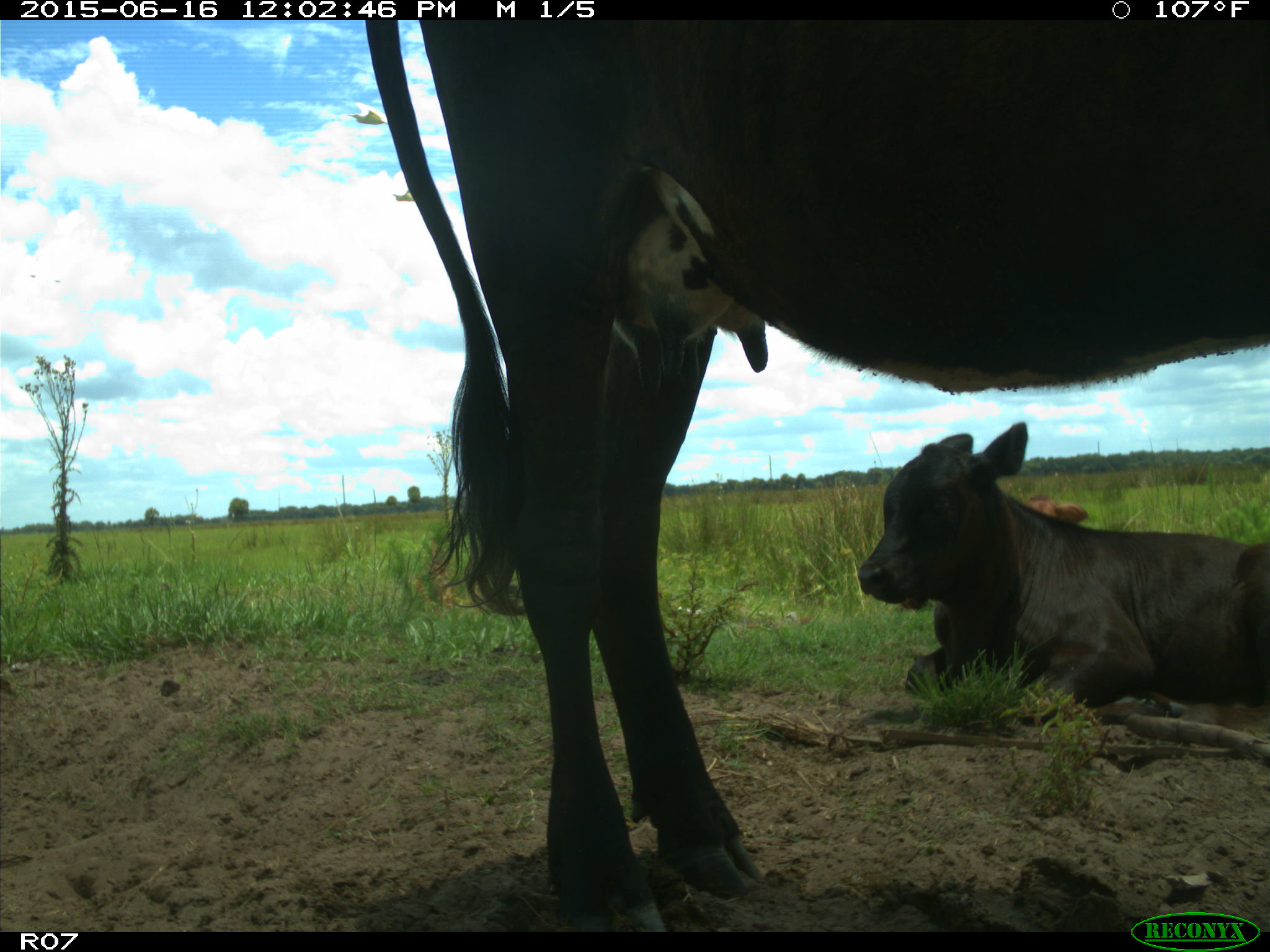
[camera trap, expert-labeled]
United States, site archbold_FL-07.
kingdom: Animalia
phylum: Chordata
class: Mammalia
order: Artiodactyla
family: Bovidae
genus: Bos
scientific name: Bos taurus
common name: domestic cow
Bos taurus (domestic cow).